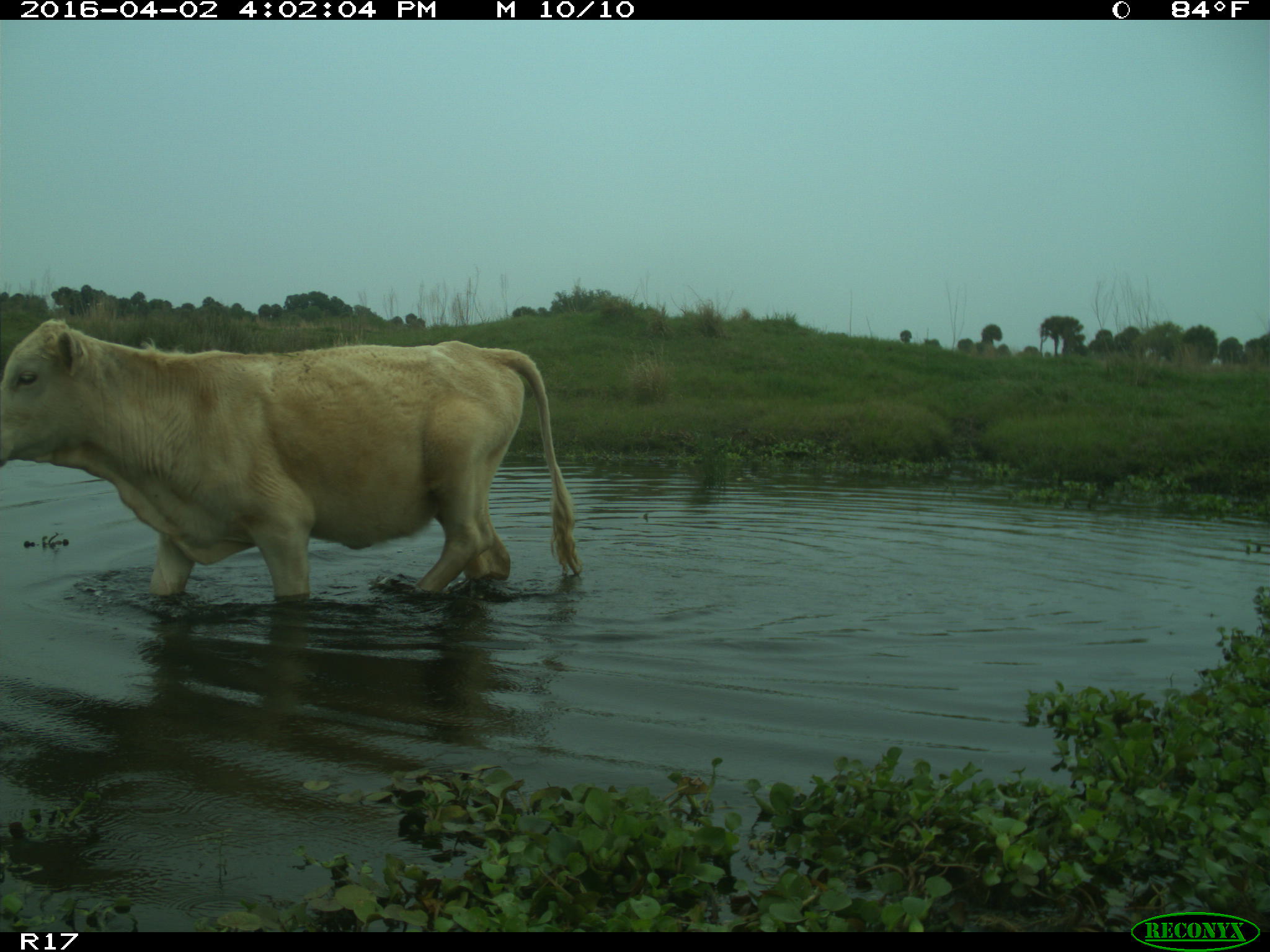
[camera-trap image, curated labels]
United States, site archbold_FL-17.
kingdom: Animalia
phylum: Chordata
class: Mammalia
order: Artiodactyla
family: Bovidae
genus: Bos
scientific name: Bos taurus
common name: domestic cow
Bos taurus (domestic cow).